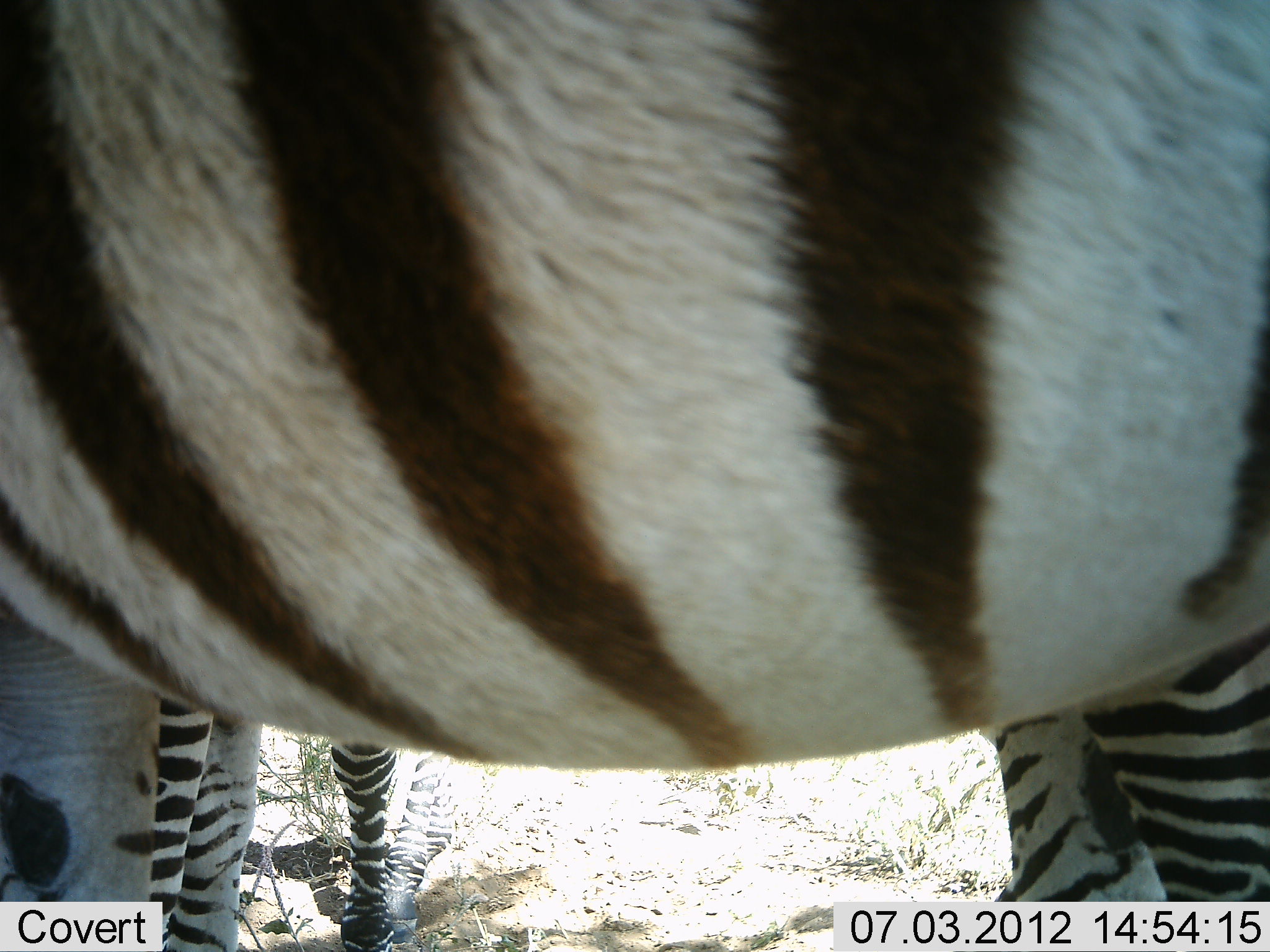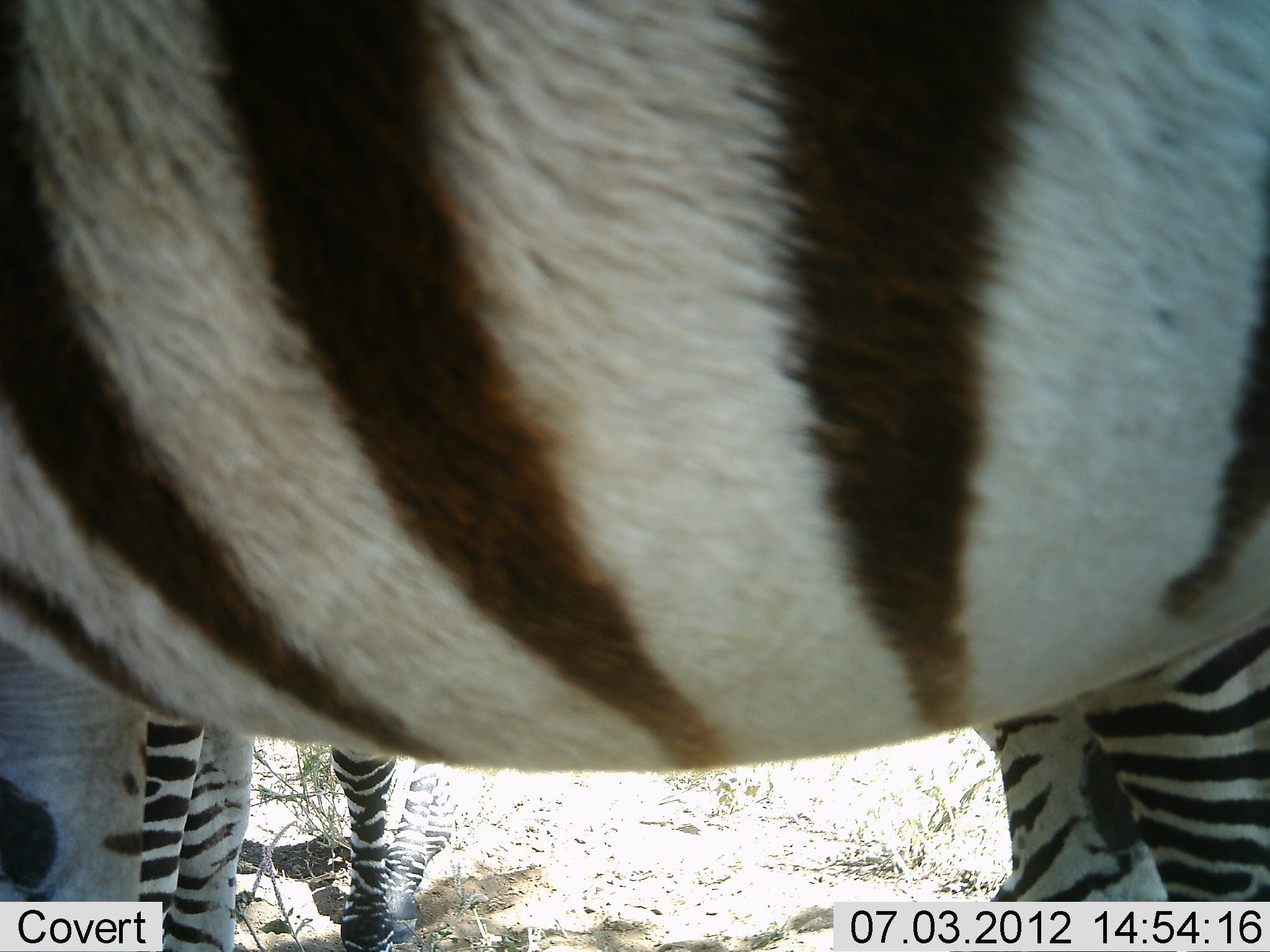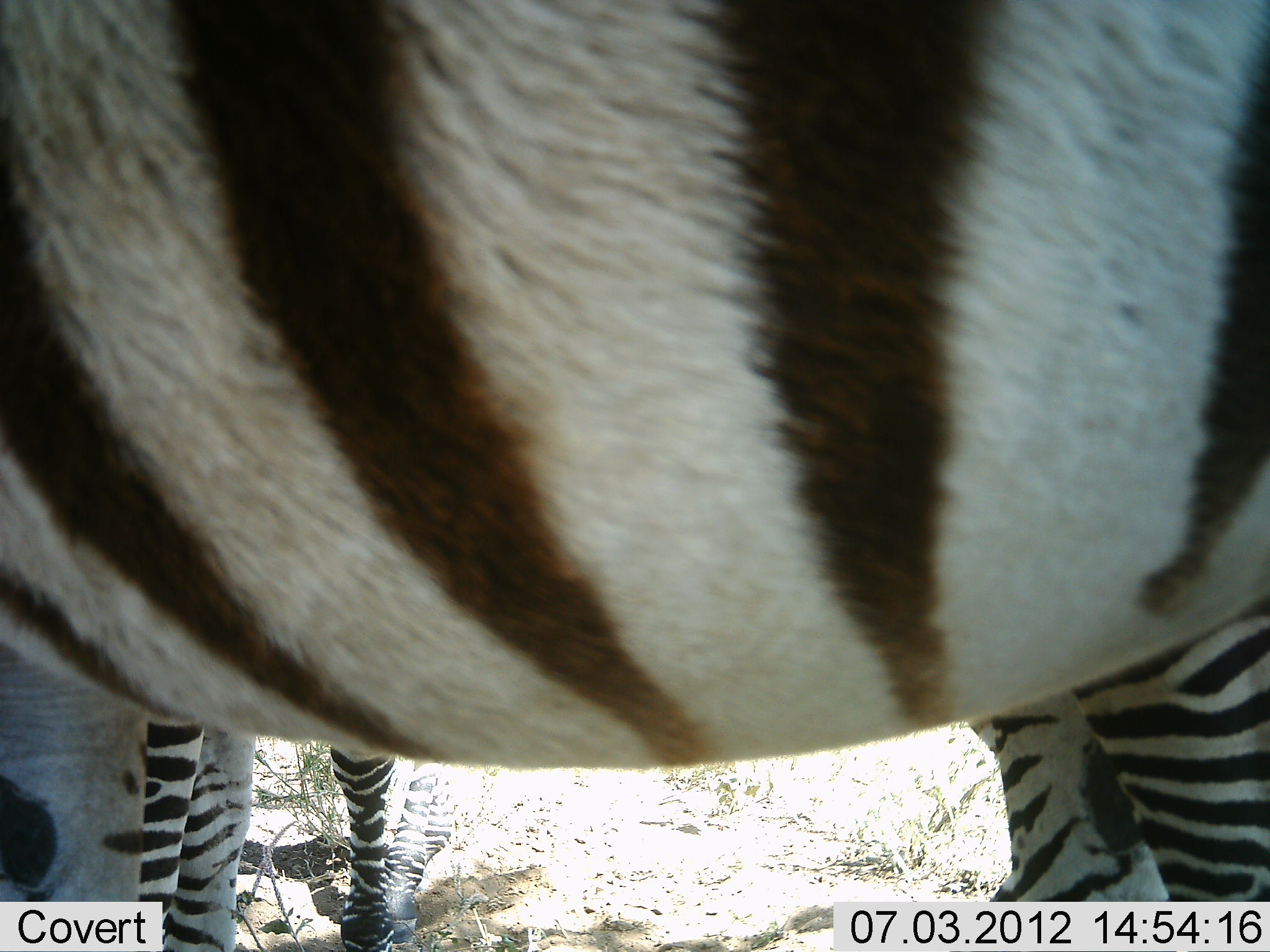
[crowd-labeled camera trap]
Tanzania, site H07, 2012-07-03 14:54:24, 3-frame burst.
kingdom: Animalia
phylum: Chordata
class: Mammalia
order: Perissodactyla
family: Equidae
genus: Equus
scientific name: Equus quagga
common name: plains zebra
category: zebra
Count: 2.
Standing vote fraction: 100%.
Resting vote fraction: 0%.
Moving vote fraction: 0%.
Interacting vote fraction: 0%.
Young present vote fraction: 0%.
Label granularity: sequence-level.